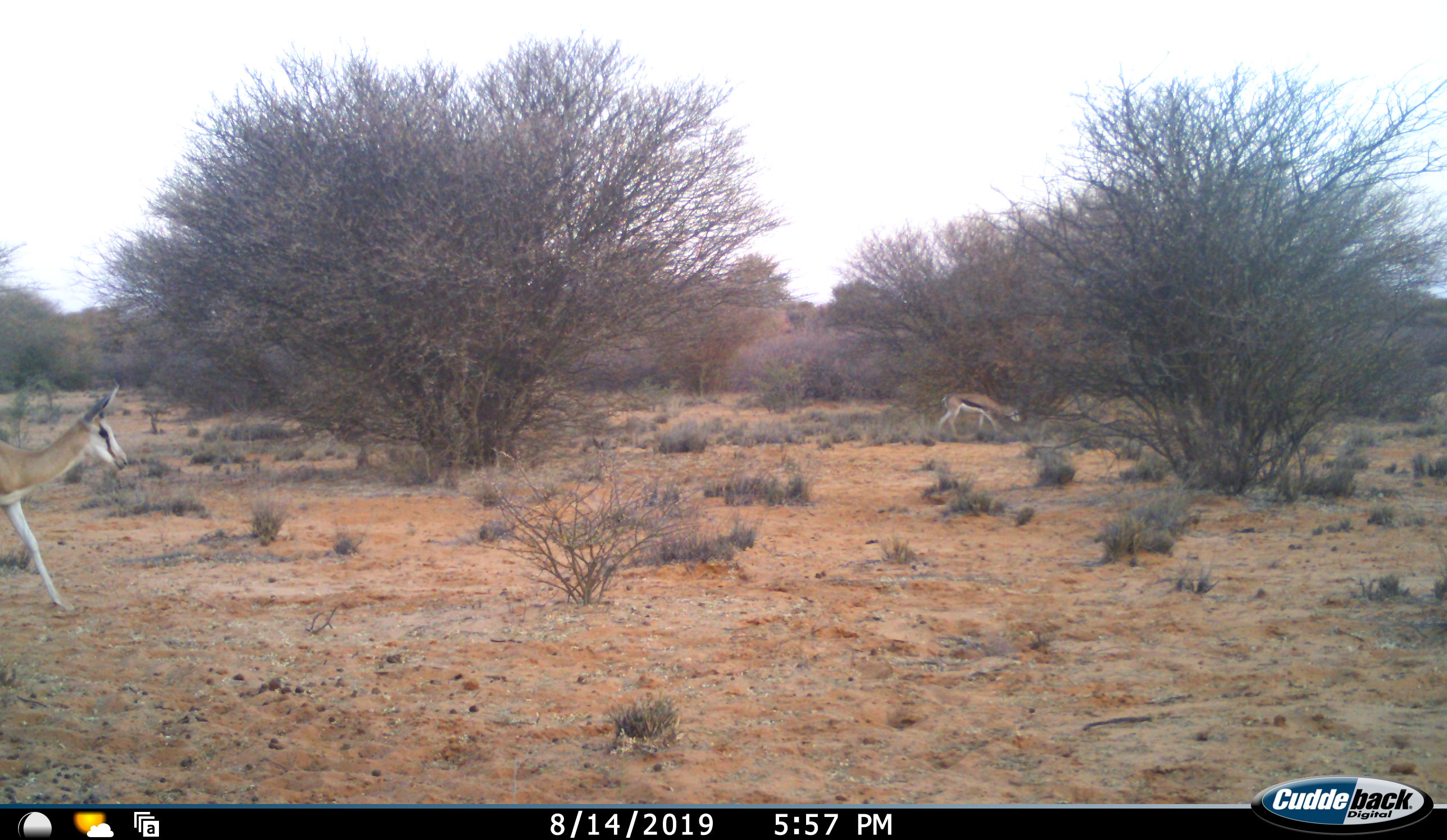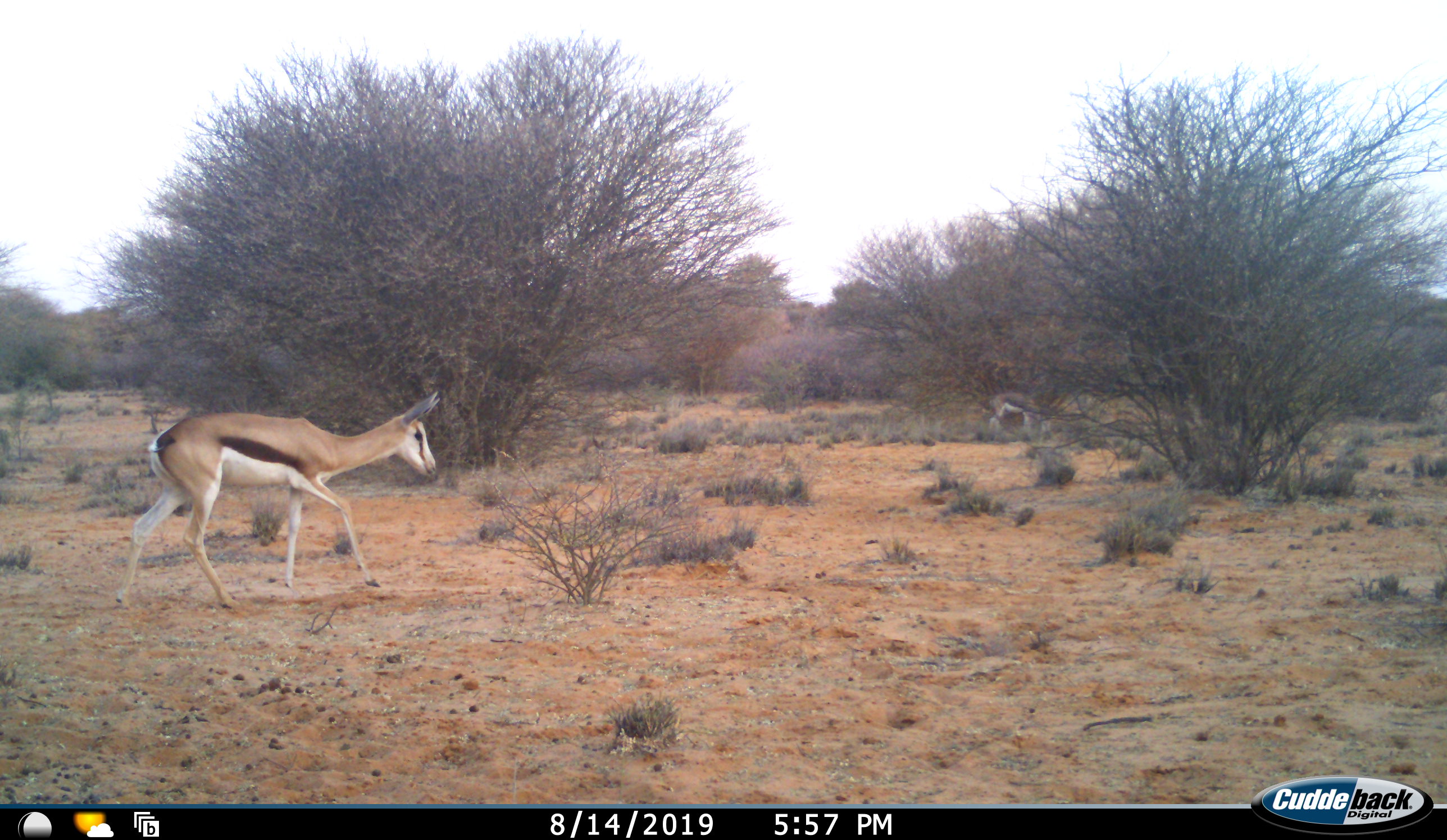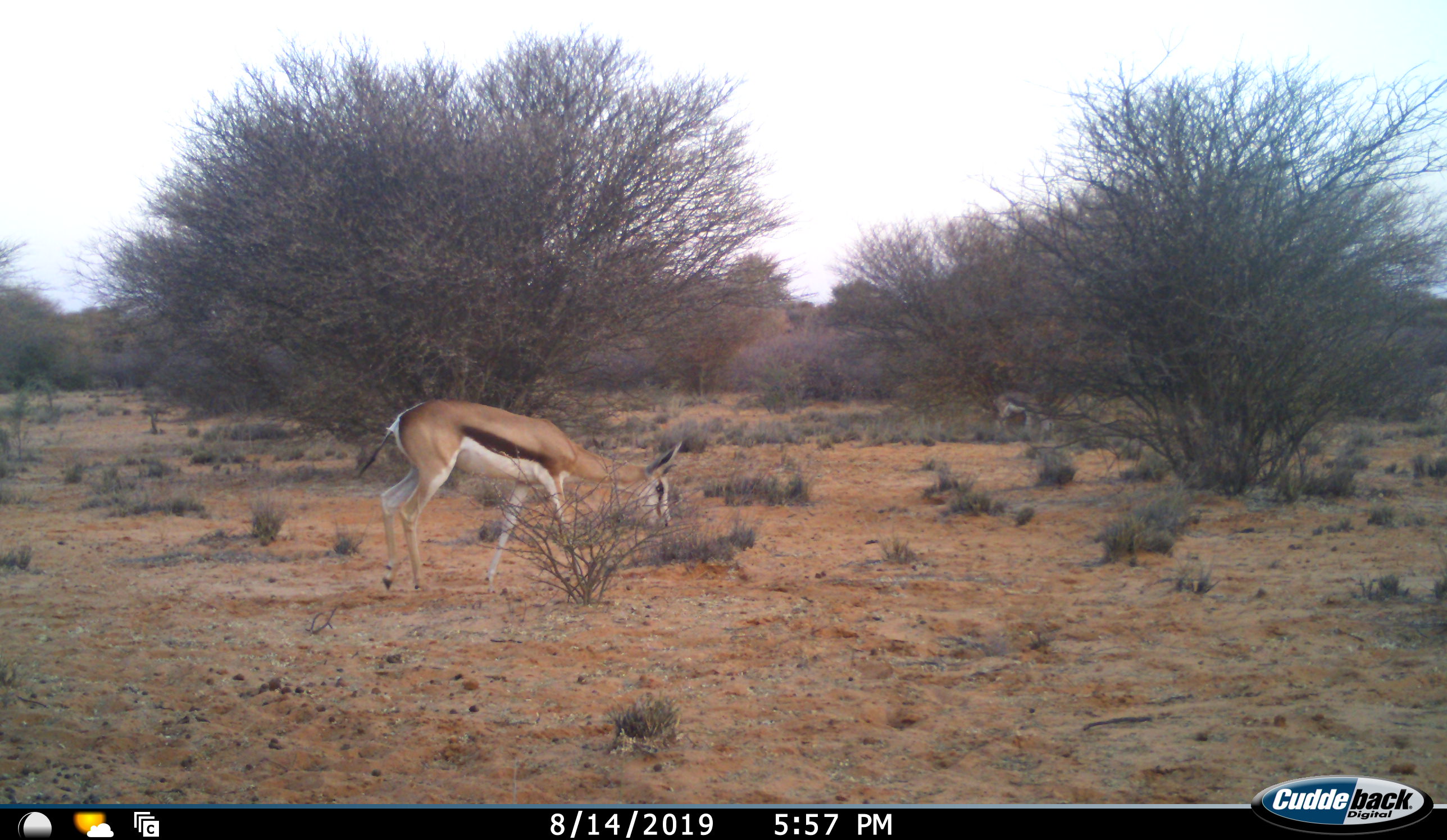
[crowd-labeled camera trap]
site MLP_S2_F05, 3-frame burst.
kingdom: Animalia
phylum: Chordata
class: Mammalia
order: Artiodactyla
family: Bovidae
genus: Antidorcas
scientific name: Antidorcas marsupialis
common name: springbok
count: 2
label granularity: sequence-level